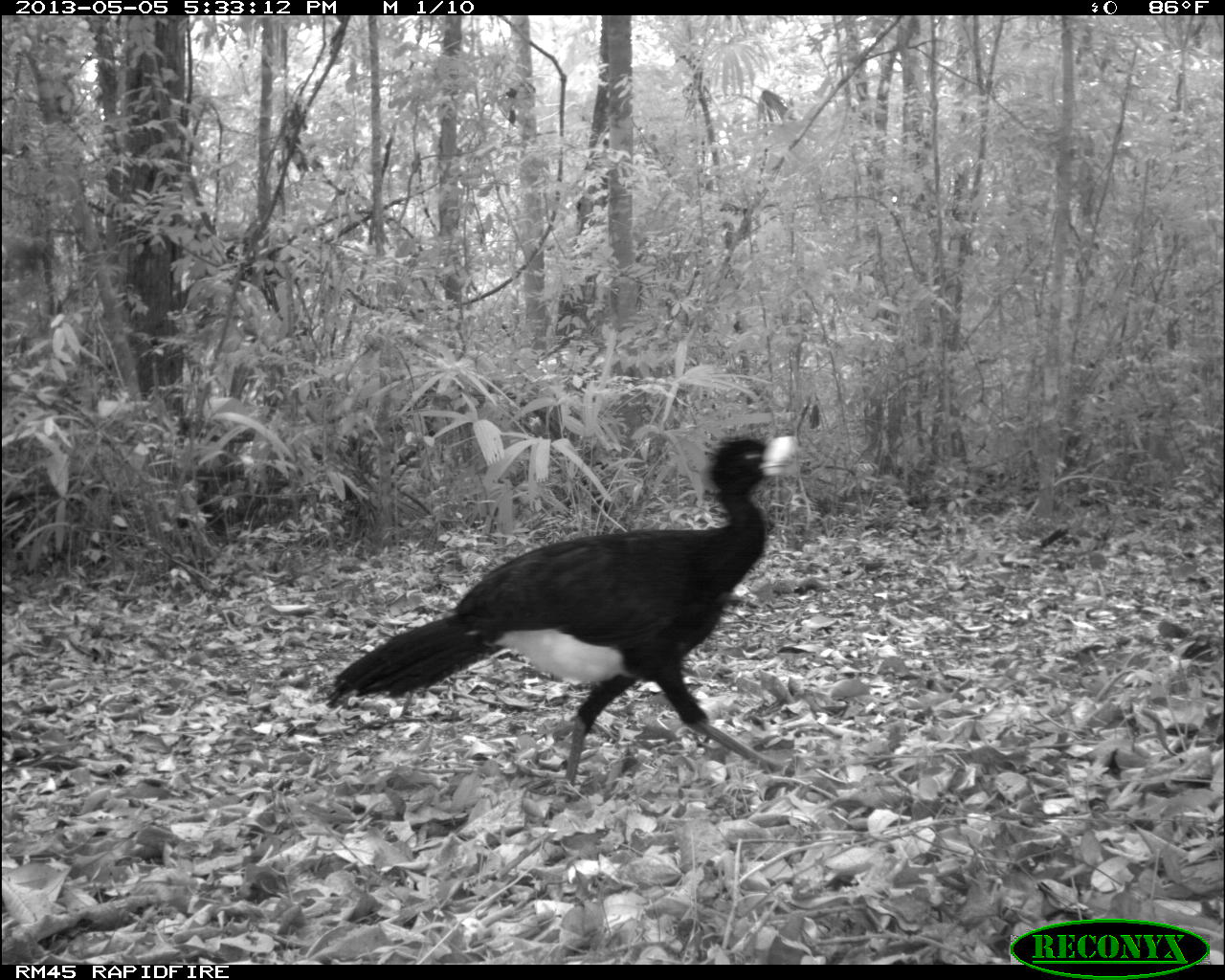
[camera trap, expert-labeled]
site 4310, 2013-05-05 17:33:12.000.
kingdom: Animalia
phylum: Chordata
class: Aves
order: Galliformes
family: Cracidae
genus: Crax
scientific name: Crax rubra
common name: great curassow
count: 1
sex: male